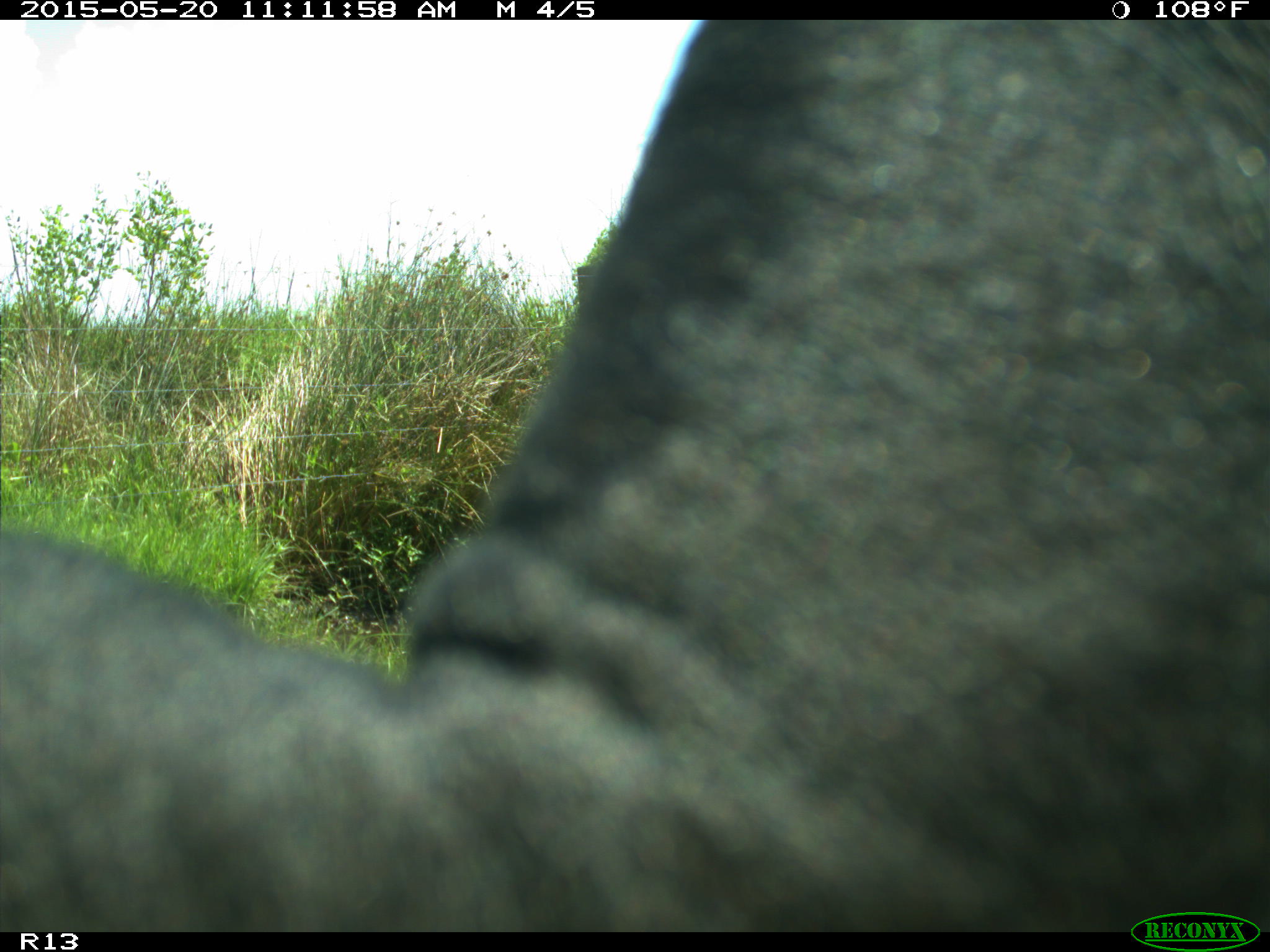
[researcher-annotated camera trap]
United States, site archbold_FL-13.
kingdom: Animalia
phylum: Chordata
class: Mammalia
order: Artiodactyla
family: Bovidae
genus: Bos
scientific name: Bos taurus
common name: domestic cow